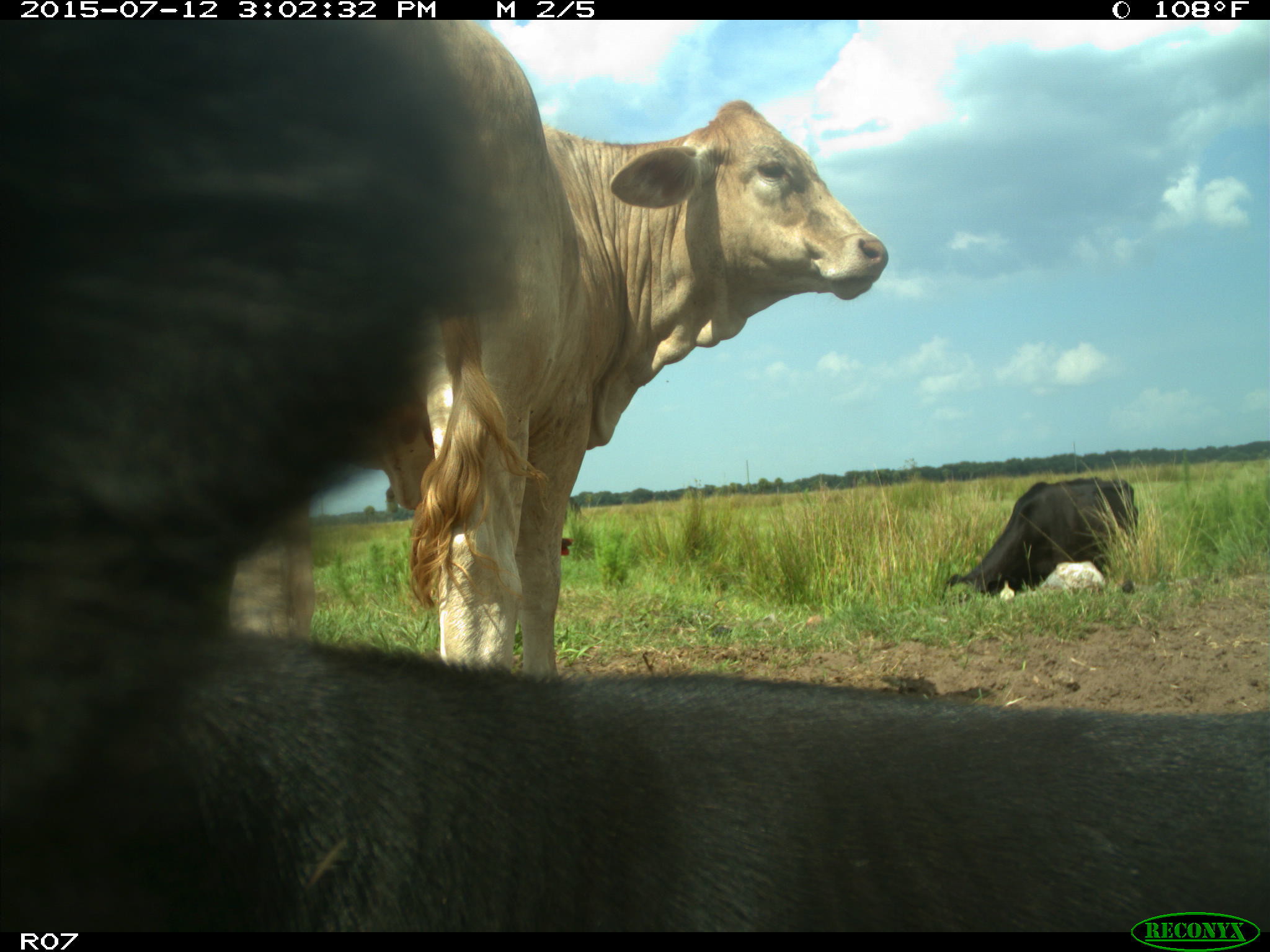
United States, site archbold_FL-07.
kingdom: Animalia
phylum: Chordata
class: Mammalia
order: Artiodactyla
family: Bovidae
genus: Bos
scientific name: Bos taurus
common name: domestic cow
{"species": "Bos taurus (domestic cow)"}